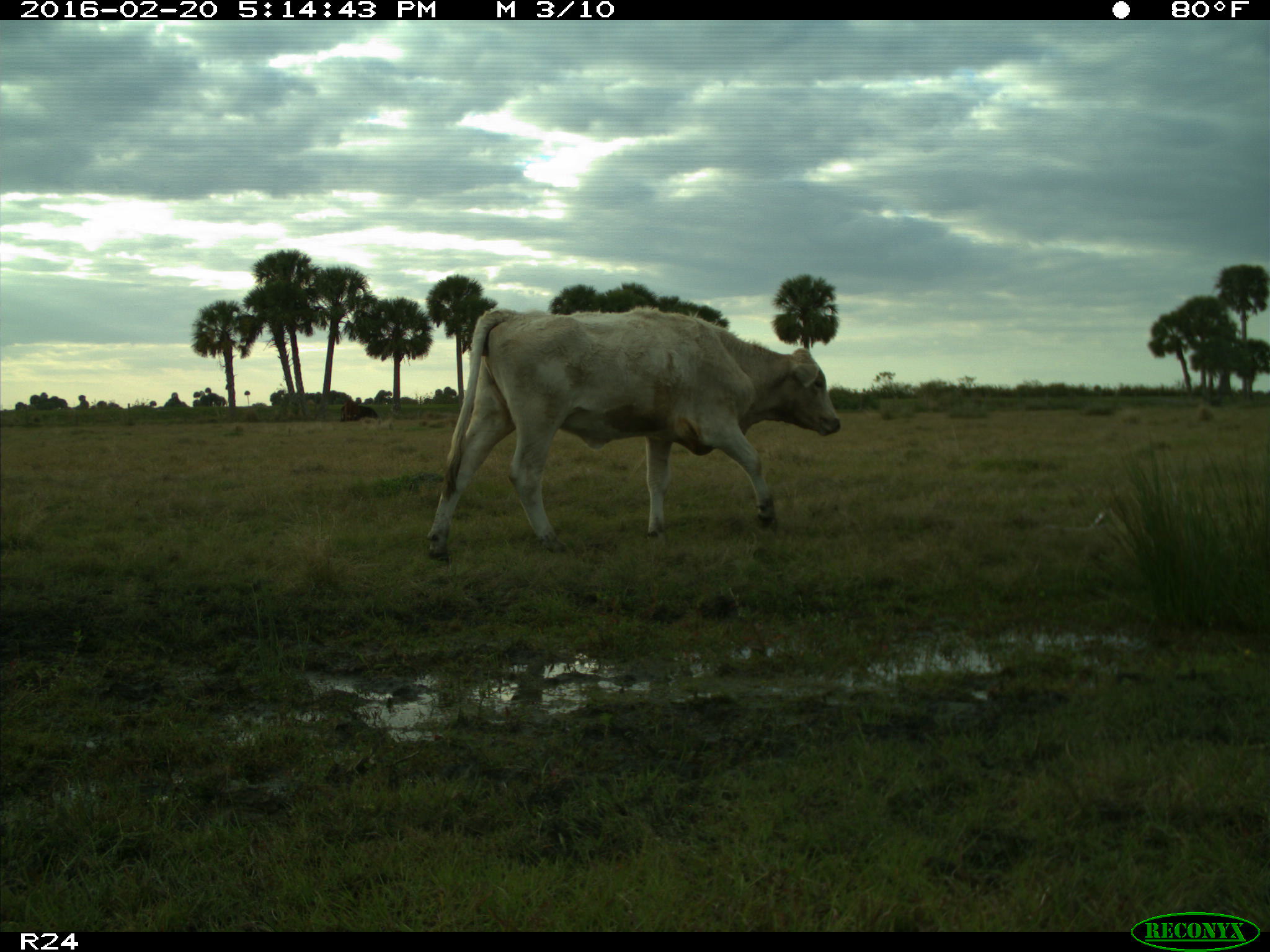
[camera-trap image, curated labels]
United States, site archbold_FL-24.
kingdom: Animalia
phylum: Chordata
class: Mammalia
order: Artiodactyla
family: Bovidae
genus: Bos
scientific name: Bos taurus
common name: domestic cow